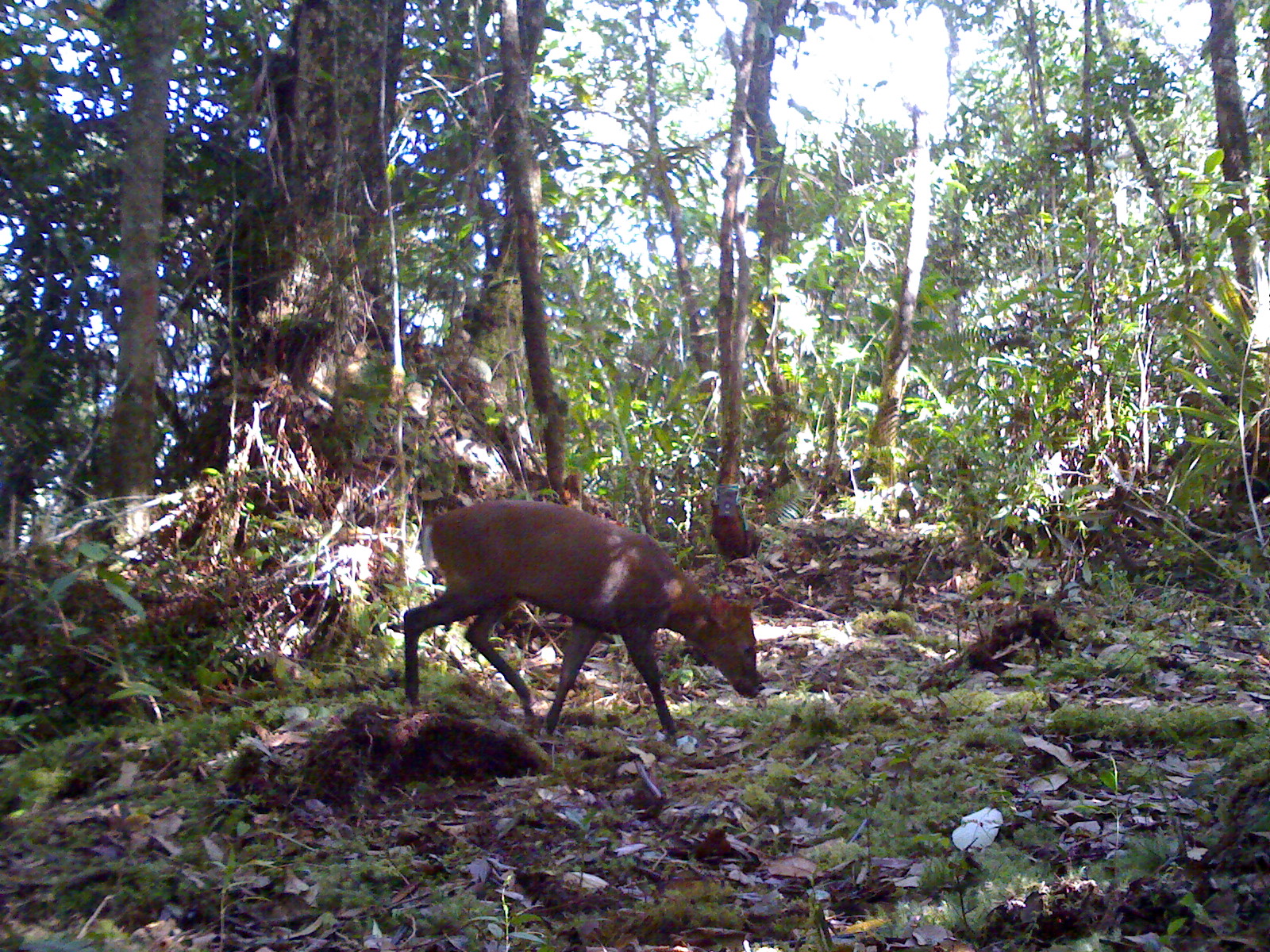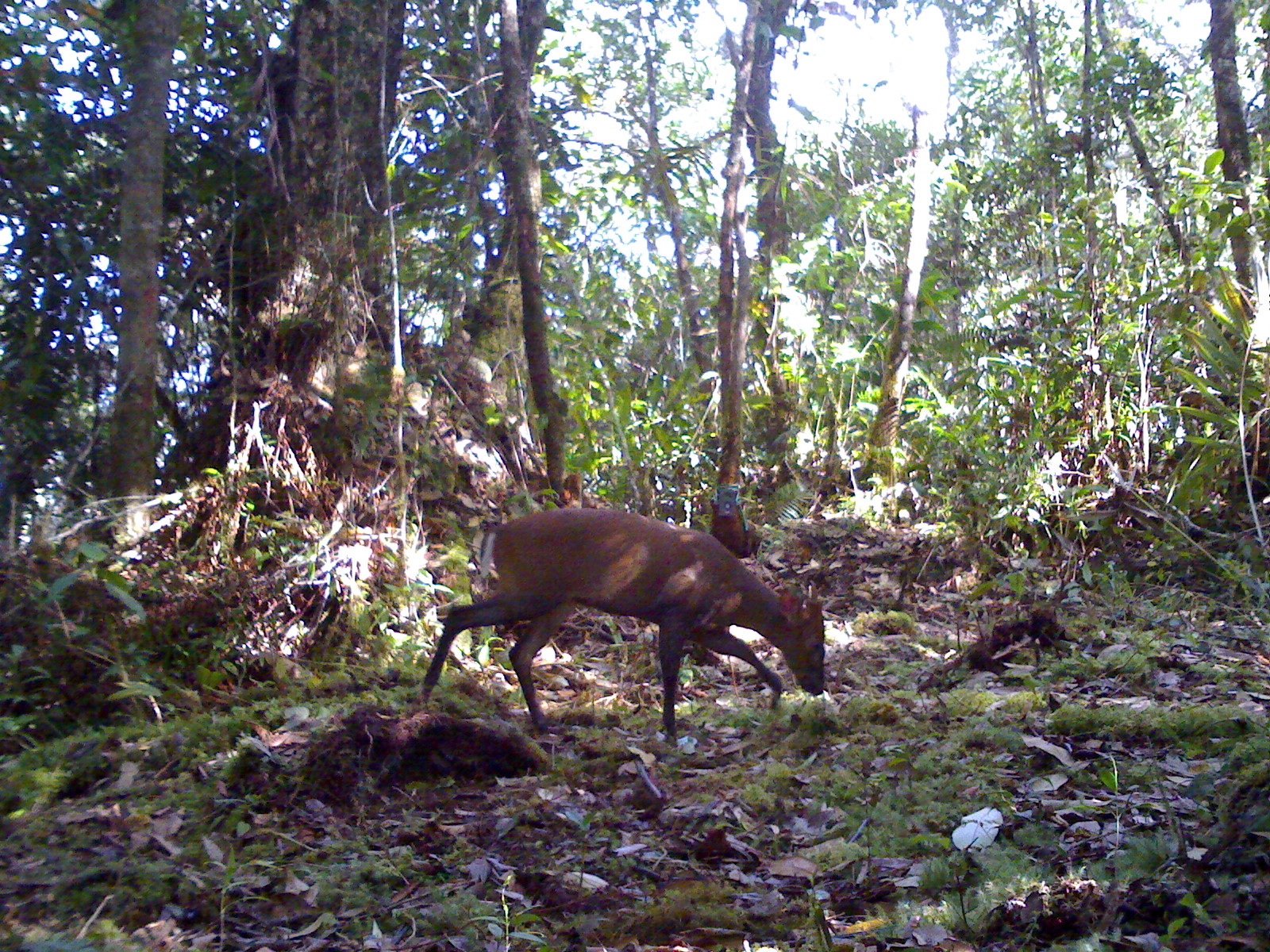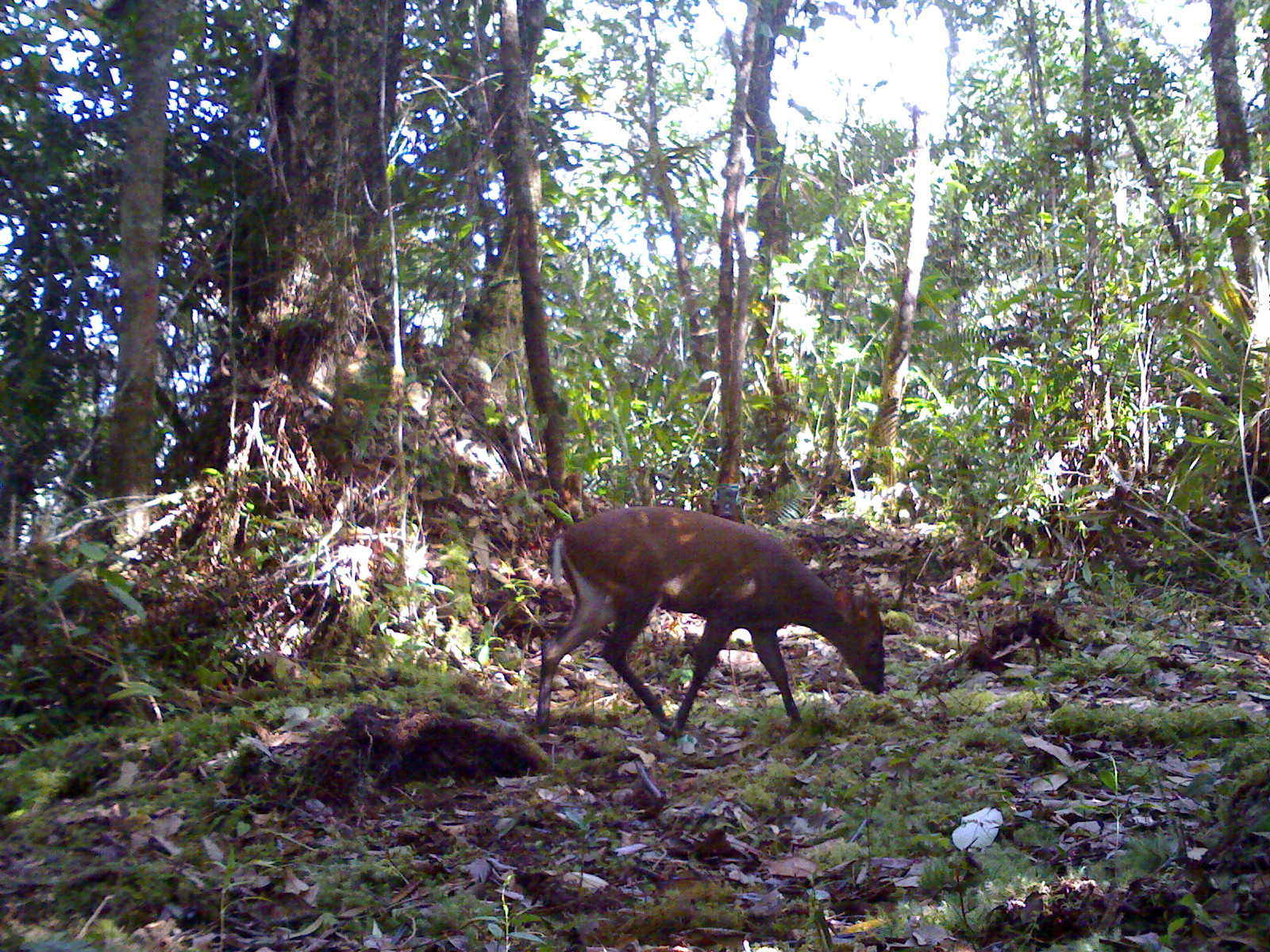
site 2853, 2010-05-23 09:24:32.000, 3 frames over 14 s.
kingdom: Animalia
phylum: Chordata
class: Mammalia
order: Artiodactyla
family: Cervidae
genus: Muntiacus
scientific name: Muntiacus muntjak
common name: southern red muntjac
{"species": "Muntiacus muntjak (southern red muntjac)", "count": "1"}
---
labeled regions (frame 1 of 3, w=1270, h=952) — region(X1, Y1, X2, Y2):
muntiacus muntjak: region(400, 499, 760, 745)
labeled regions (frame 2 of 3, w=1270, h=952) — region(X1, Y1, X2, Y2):
muntiacus muntjak: region(419, 507, 825, 748)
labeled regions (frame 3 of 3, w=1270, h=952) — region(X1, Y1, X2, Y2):
muntiacus muntjak: region(535, 504, 886, 740)